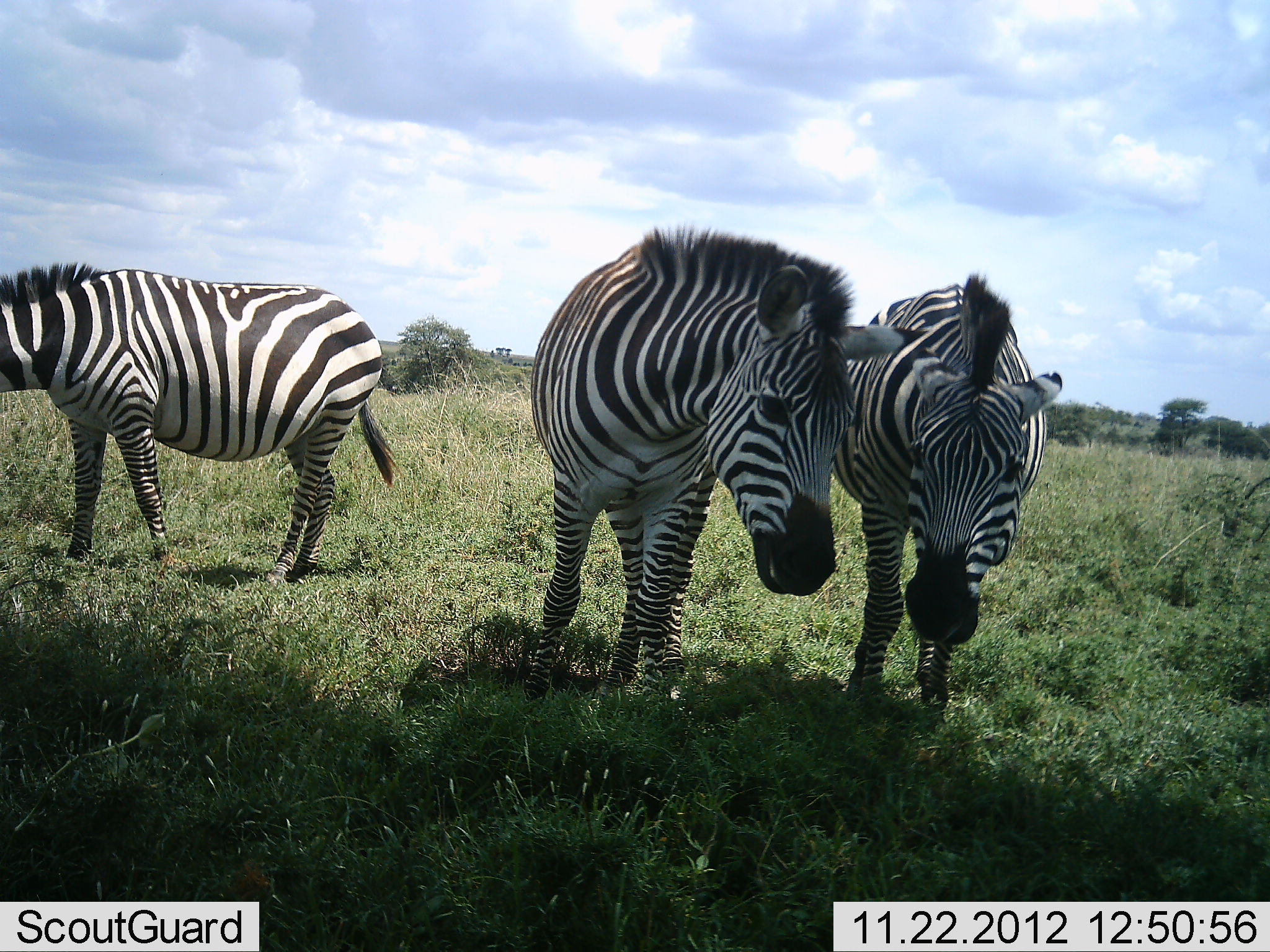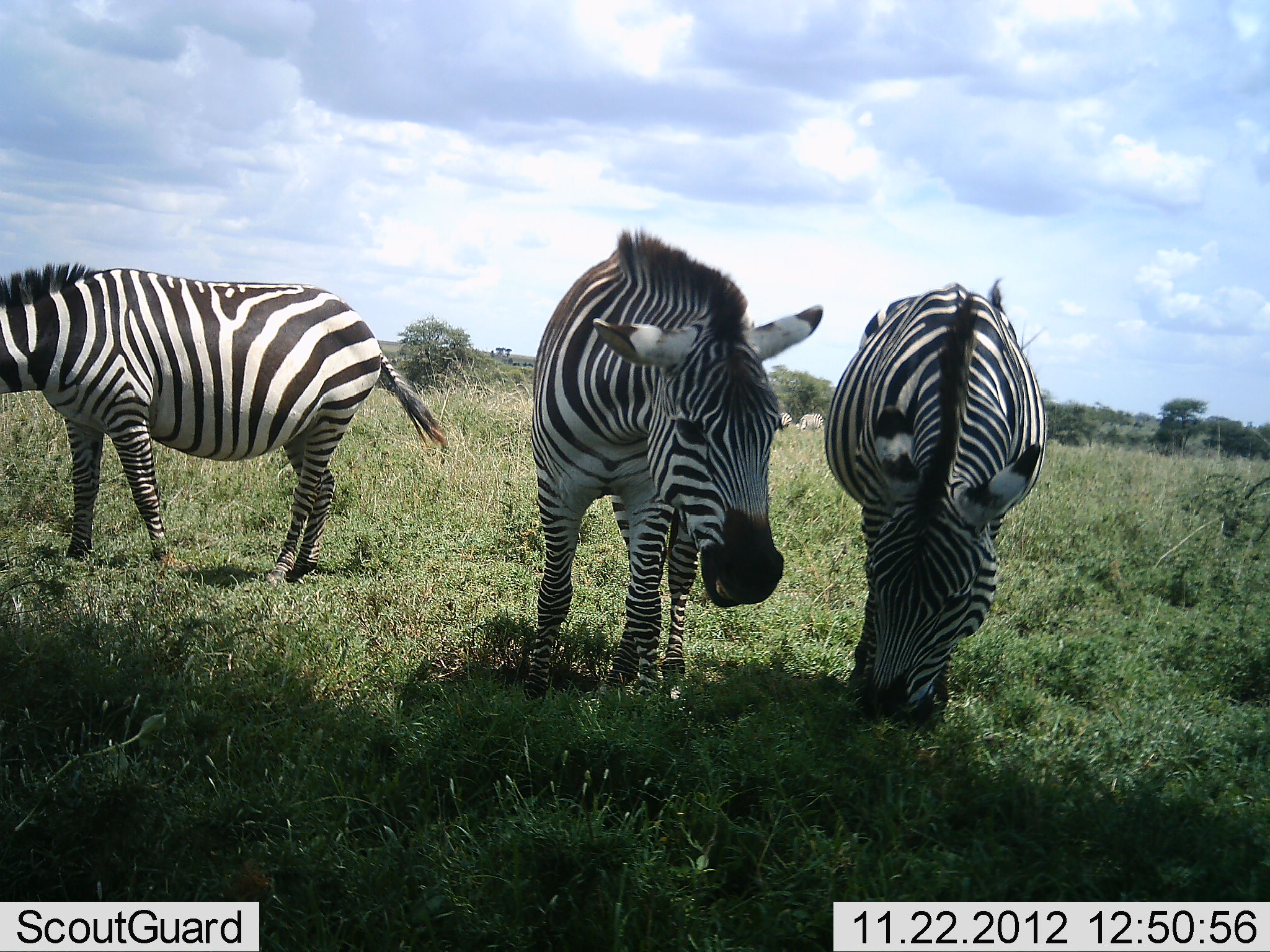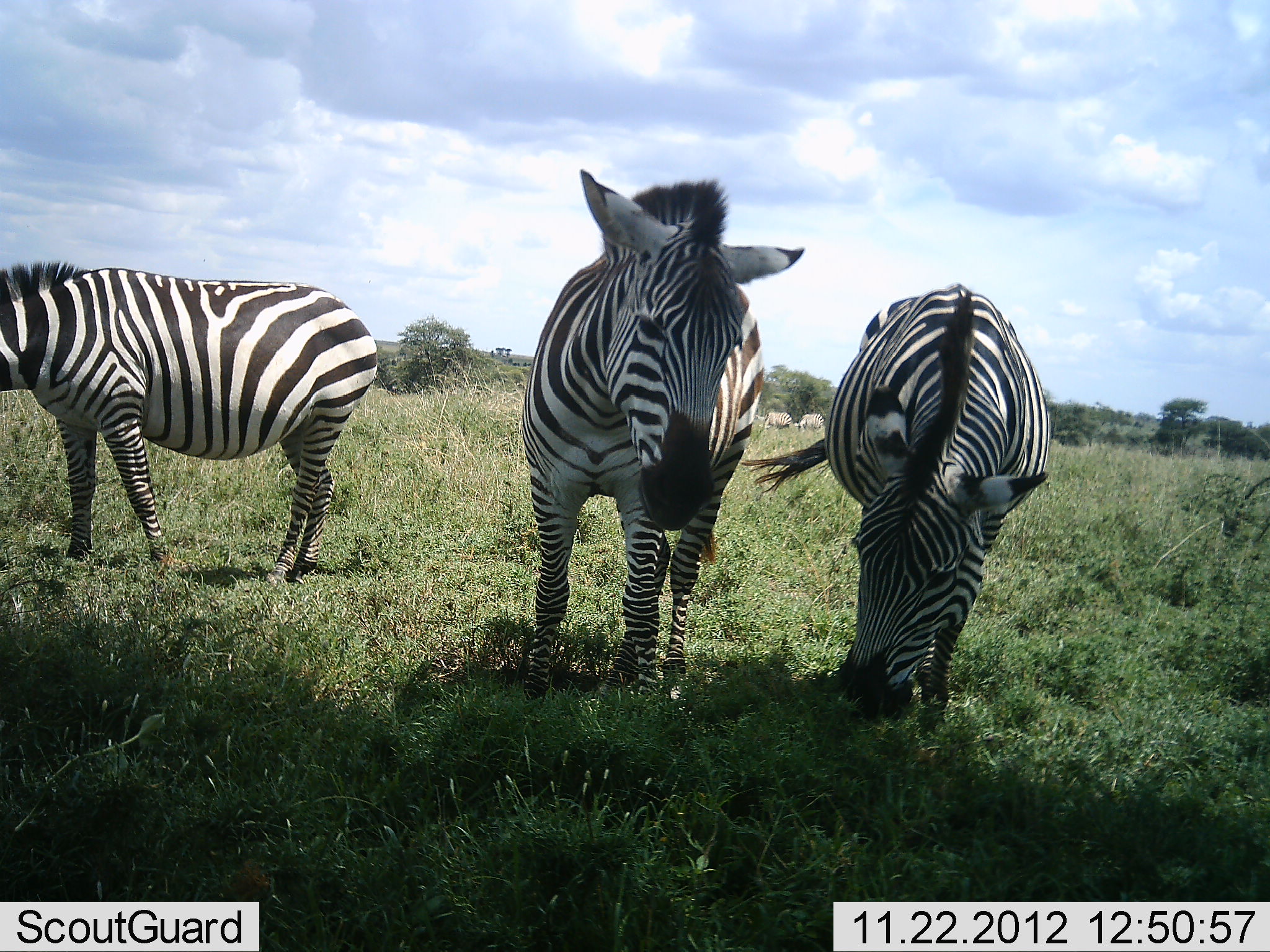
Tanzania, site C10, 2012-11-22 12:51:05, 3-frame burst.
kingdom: Animalia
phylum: Chordata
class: Mammalia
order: Perissodactyla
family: Equidae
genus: Equus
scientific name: Equus quagga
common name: plains zebra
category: zebra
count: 3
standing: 60%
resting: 0%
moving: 10%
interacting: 40%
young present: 0%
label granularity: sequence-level